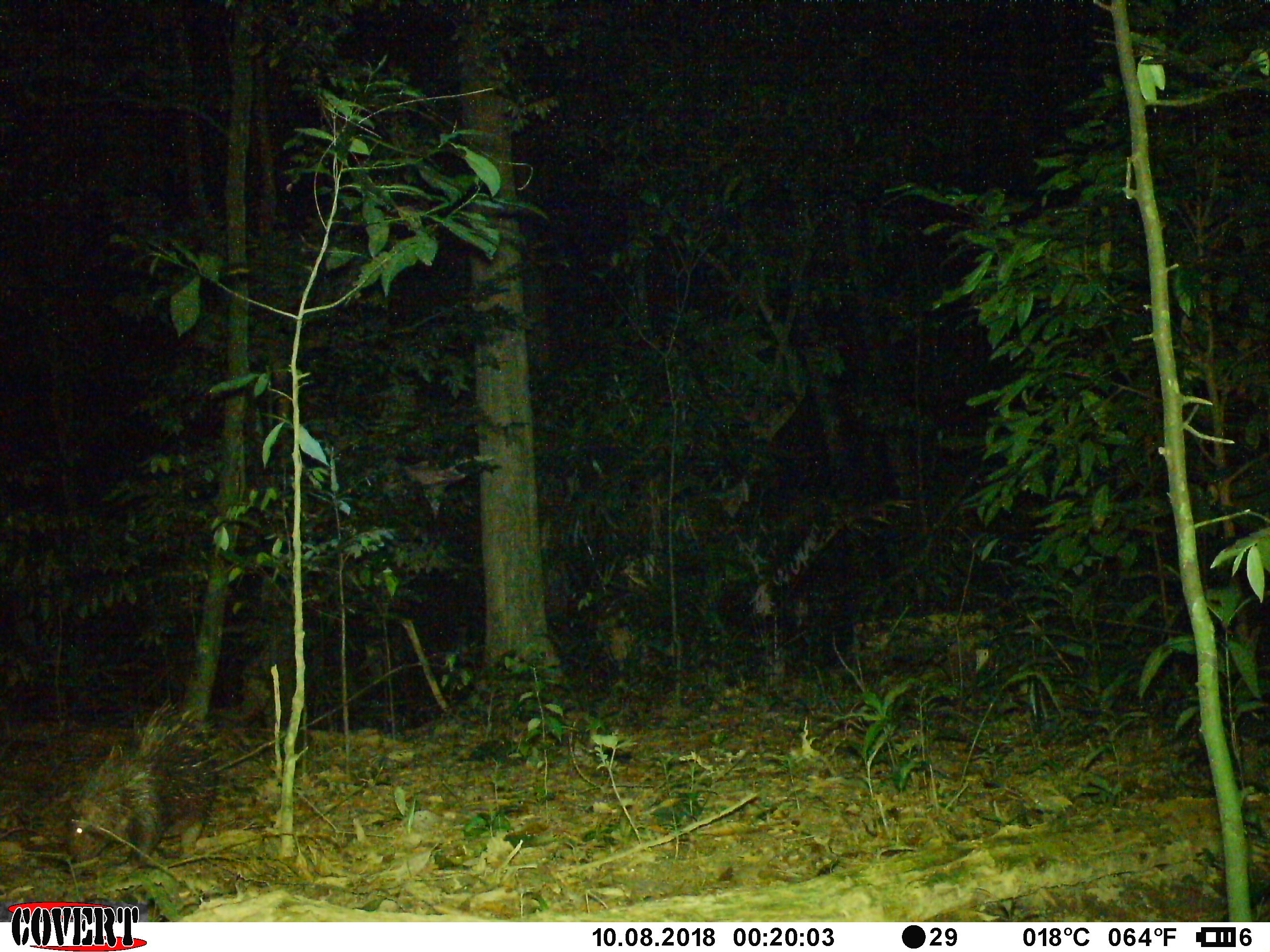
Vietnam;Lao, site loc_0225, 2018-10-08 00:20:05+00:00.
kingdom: Animalia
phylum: Chordata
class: Mammalia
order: Rodentia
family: Hystricidae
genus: Hystrix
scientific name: Hystrix brachyura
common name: malayan porcupine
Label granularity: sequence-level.